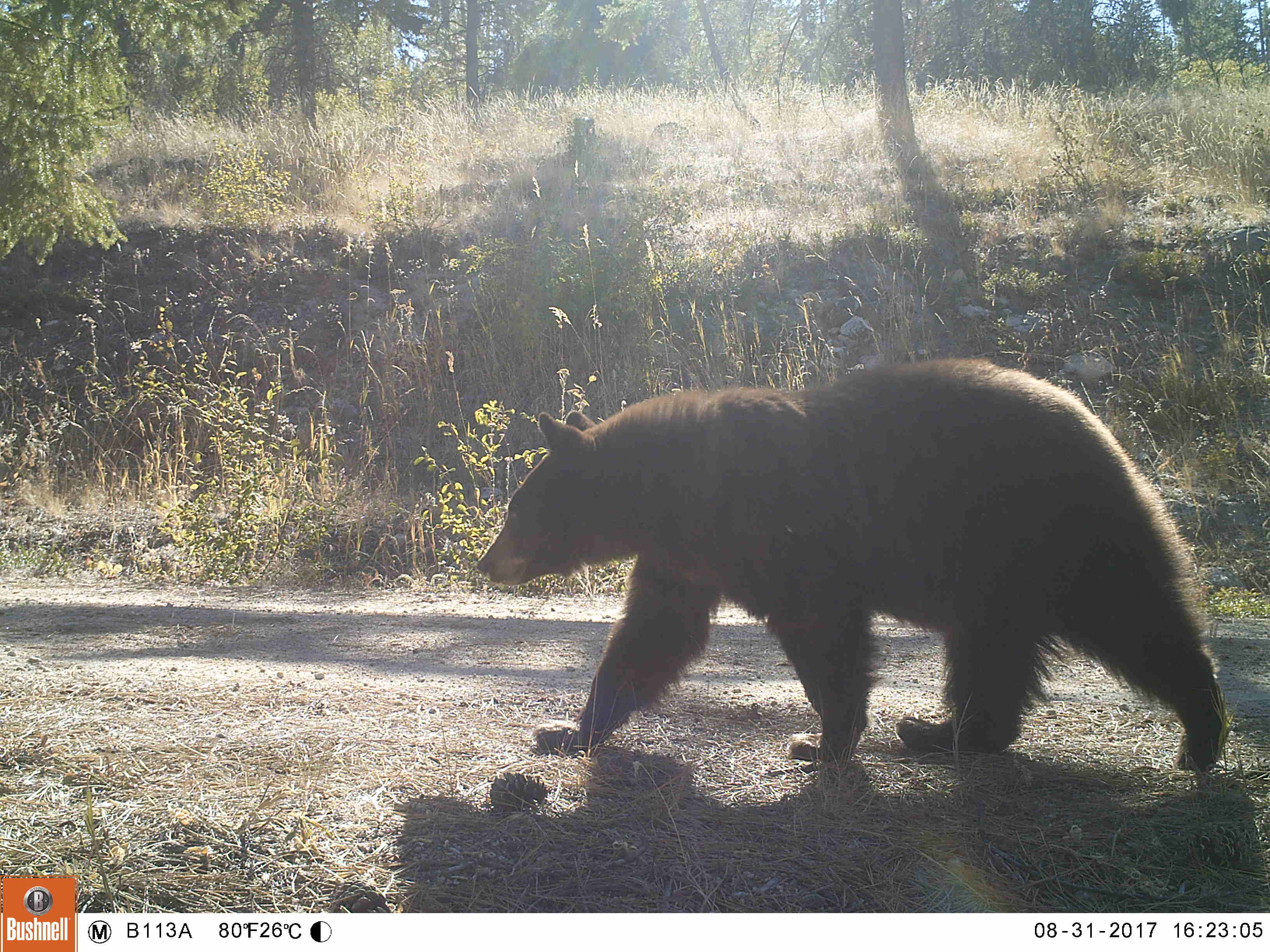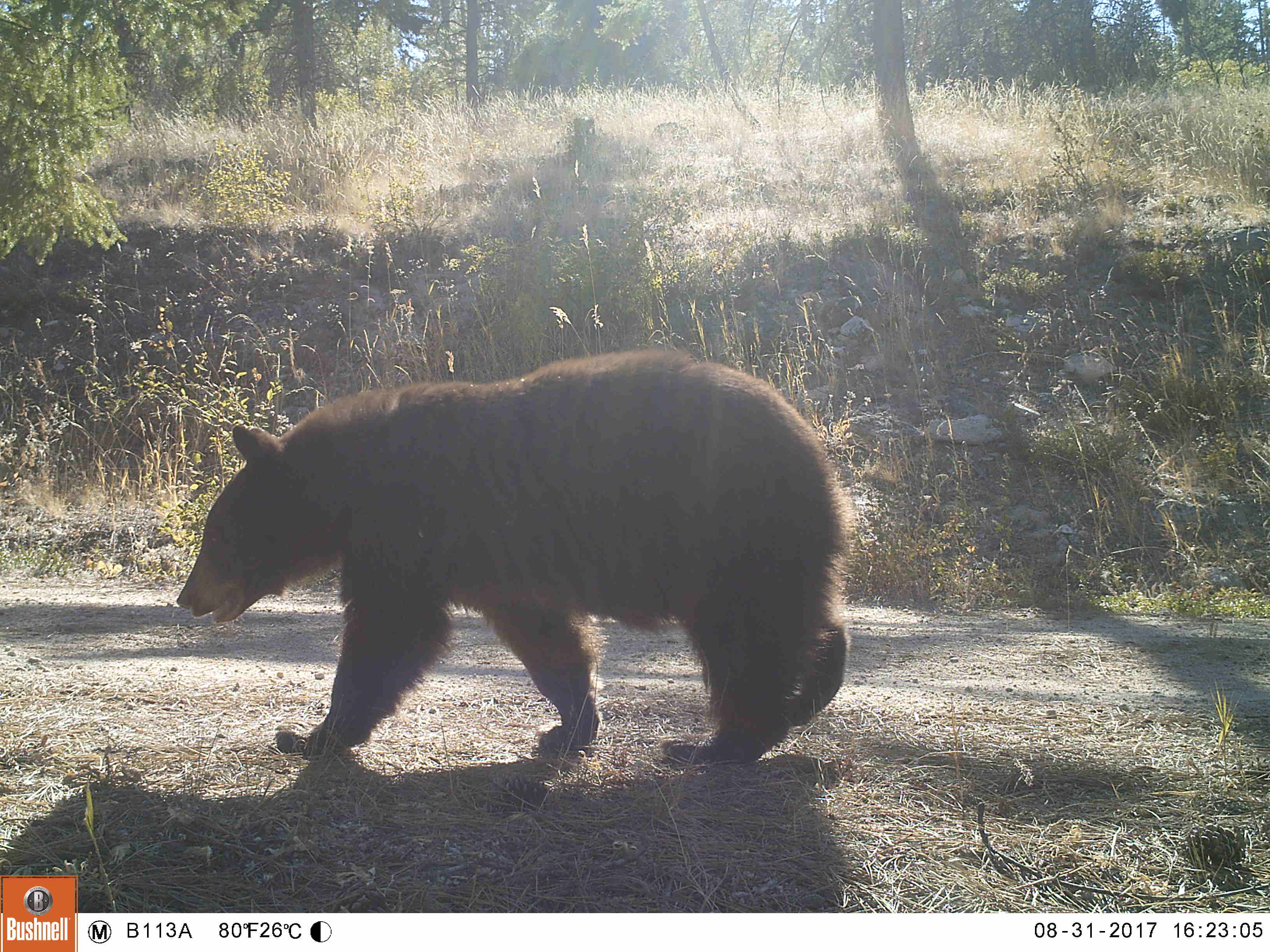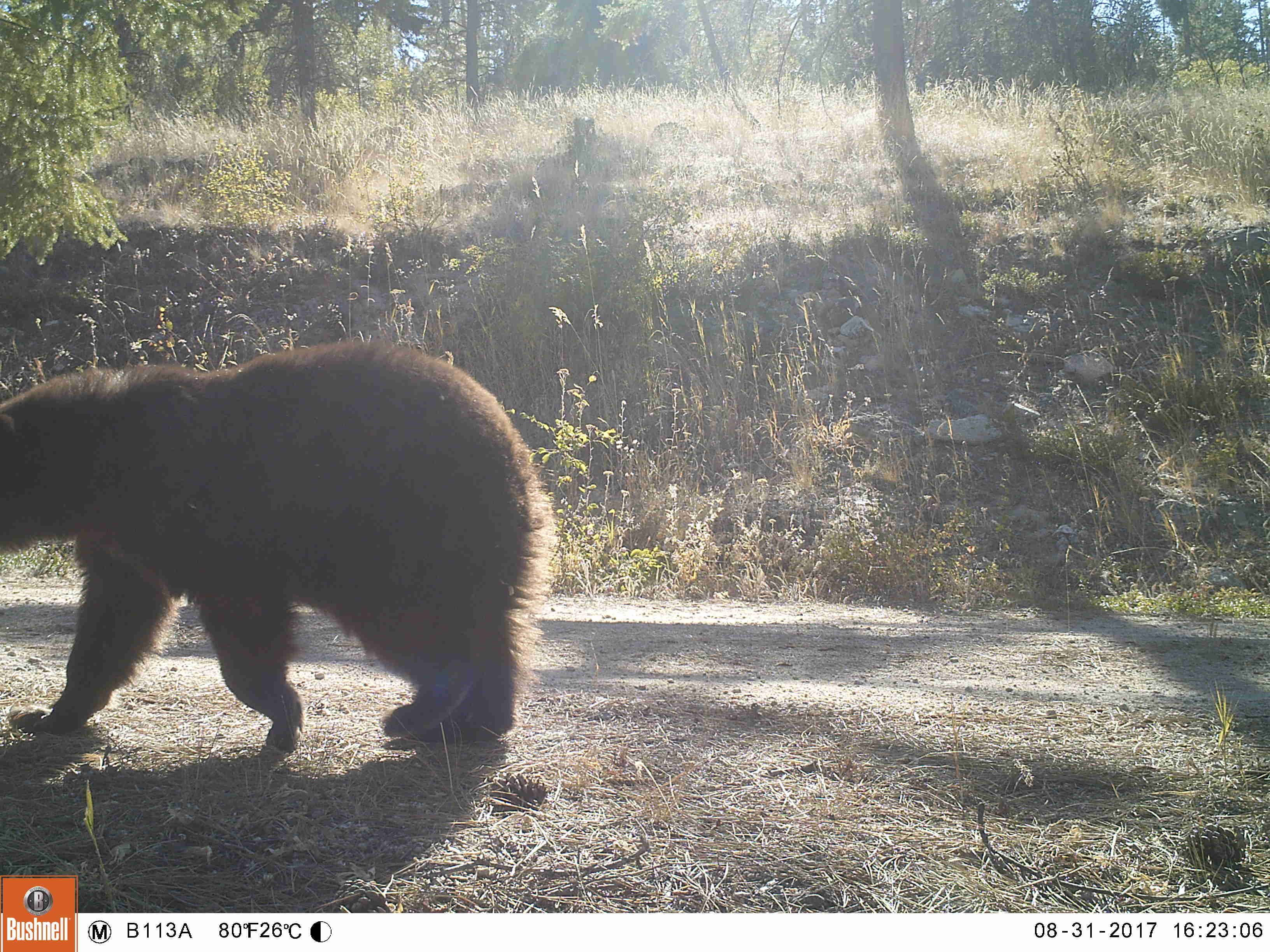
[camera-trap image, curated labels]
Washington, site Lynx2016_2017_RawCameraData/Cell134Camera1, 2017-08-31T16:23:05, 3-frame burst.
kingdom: Animalia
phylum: Chordata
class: Mammalia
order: Carnivora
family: Ursidae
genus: Ursus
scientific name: Ursus americanus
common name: american black bear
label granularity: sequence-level